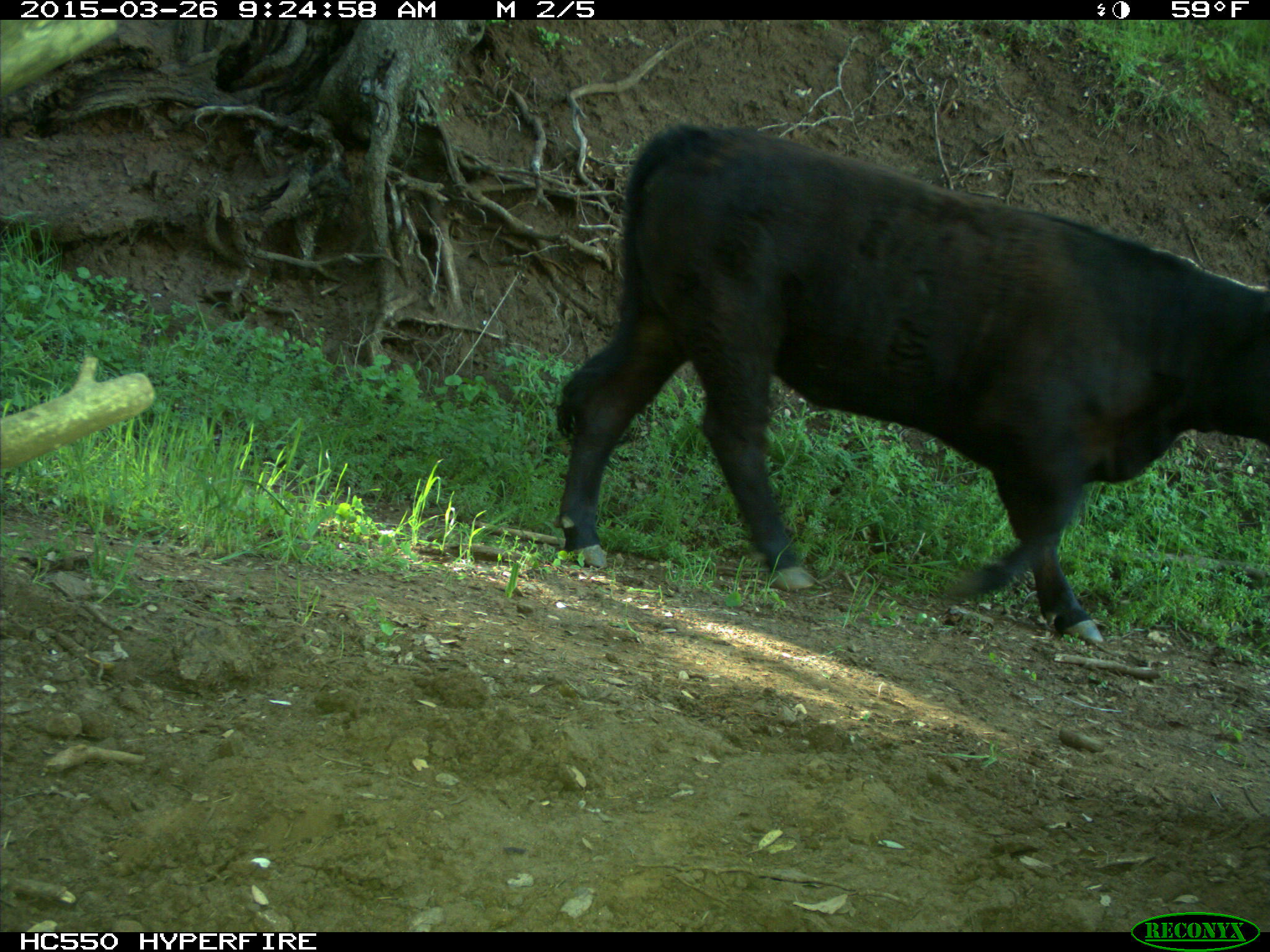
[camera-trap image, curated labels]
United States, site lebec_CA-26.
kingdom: Animalia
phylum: Chordata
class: Mammalia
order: Artiodactyla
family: Bovidae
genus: Bos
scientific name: Bos taurus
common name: domestic cow